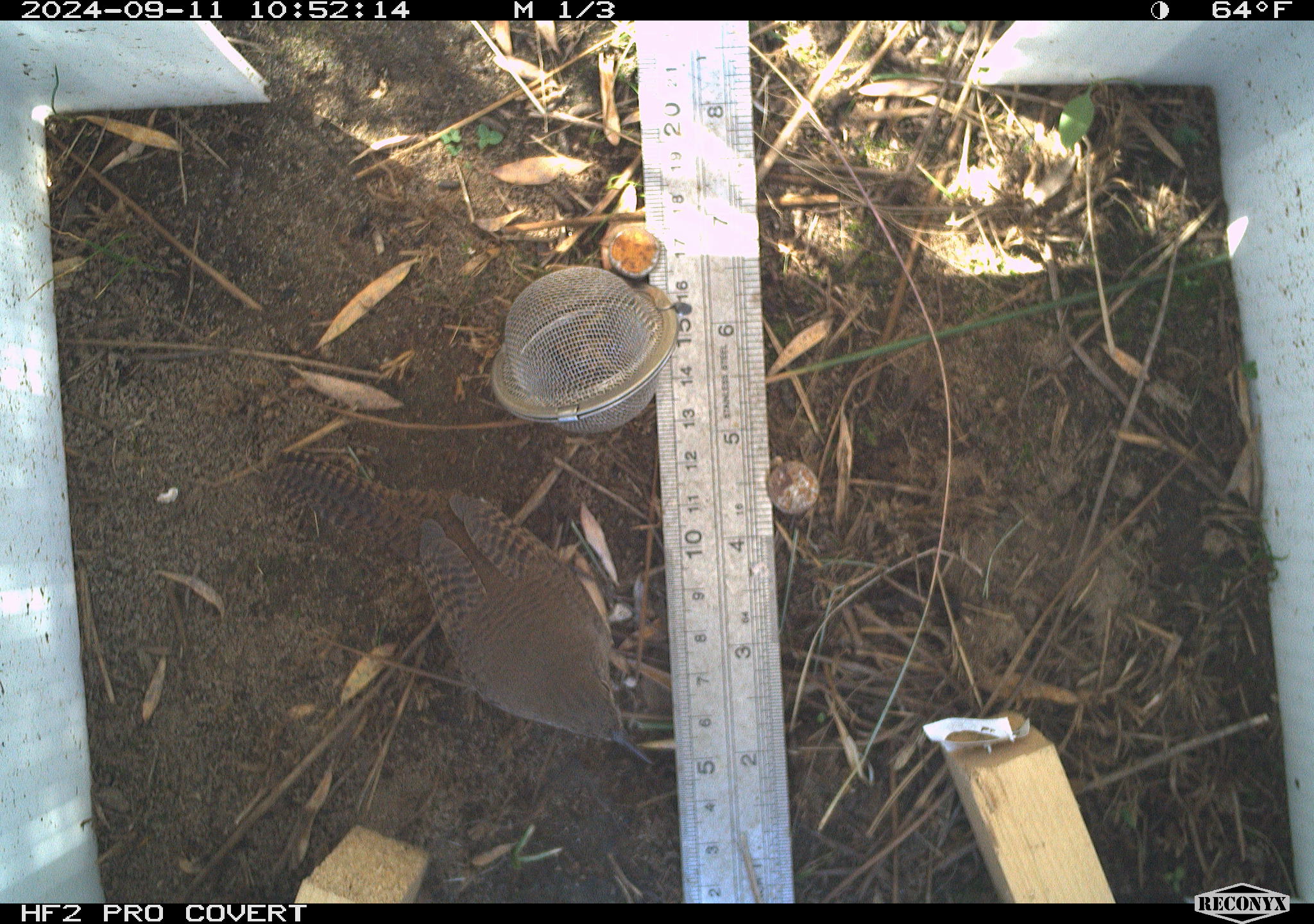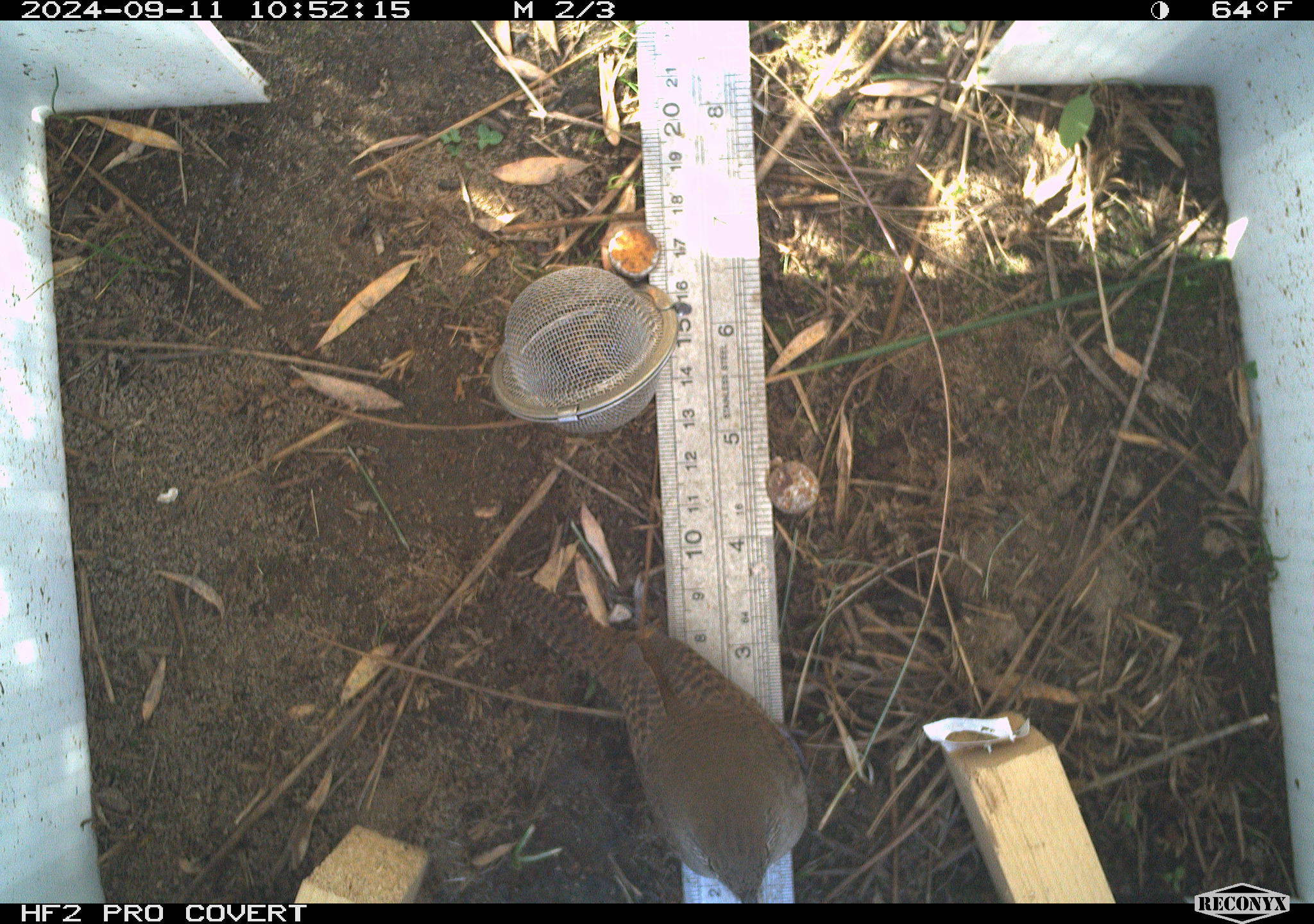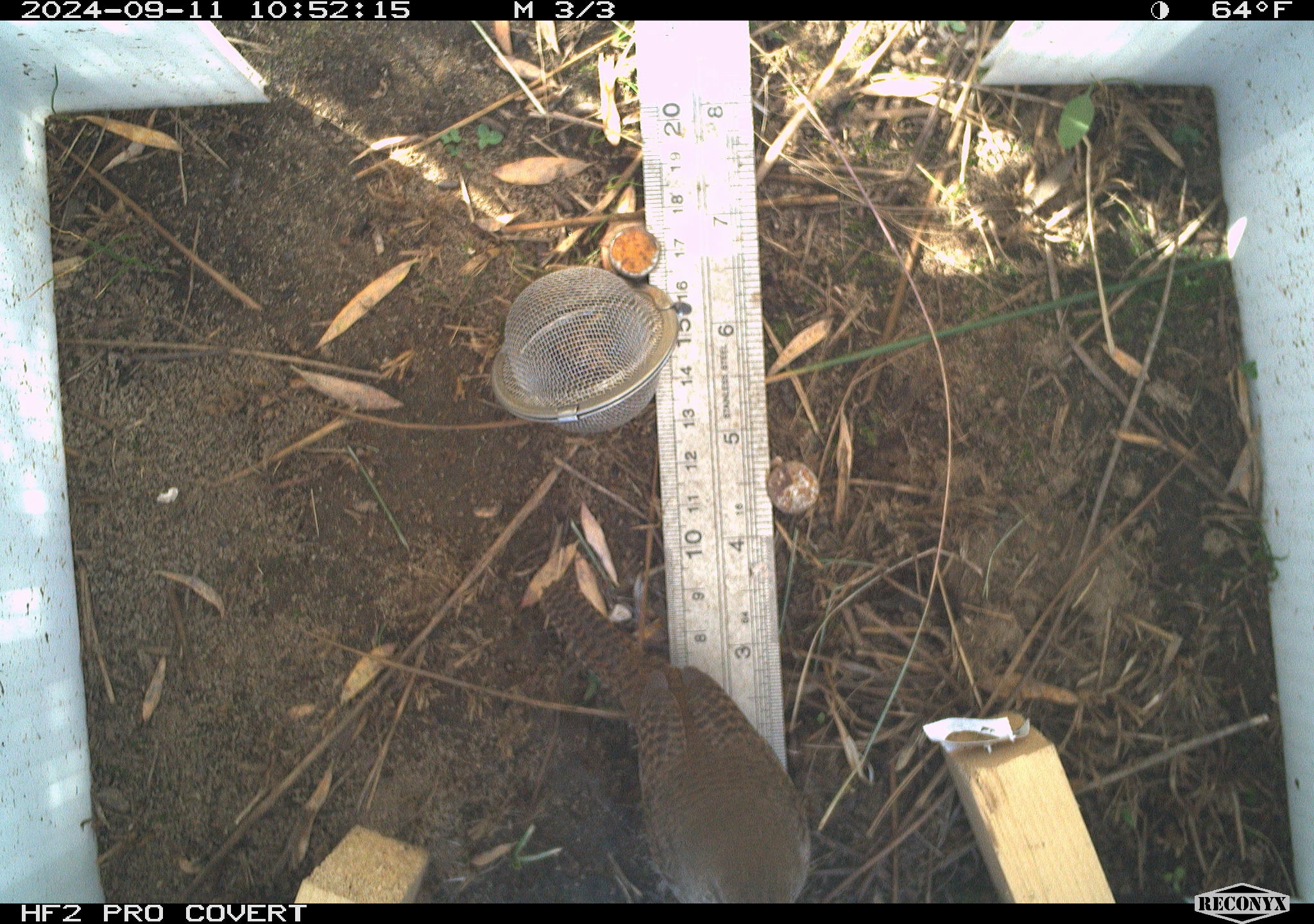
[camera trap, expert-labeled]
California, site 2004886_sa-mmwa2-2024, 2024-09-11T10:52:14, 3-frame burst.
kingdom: Animalia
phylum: Chordata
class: Aves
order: Passeriformes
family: Troglodytidae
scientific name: Troglodytidae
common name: wren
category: troglodytidae family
Troglodytidae family (wren) (Troglodytidae).